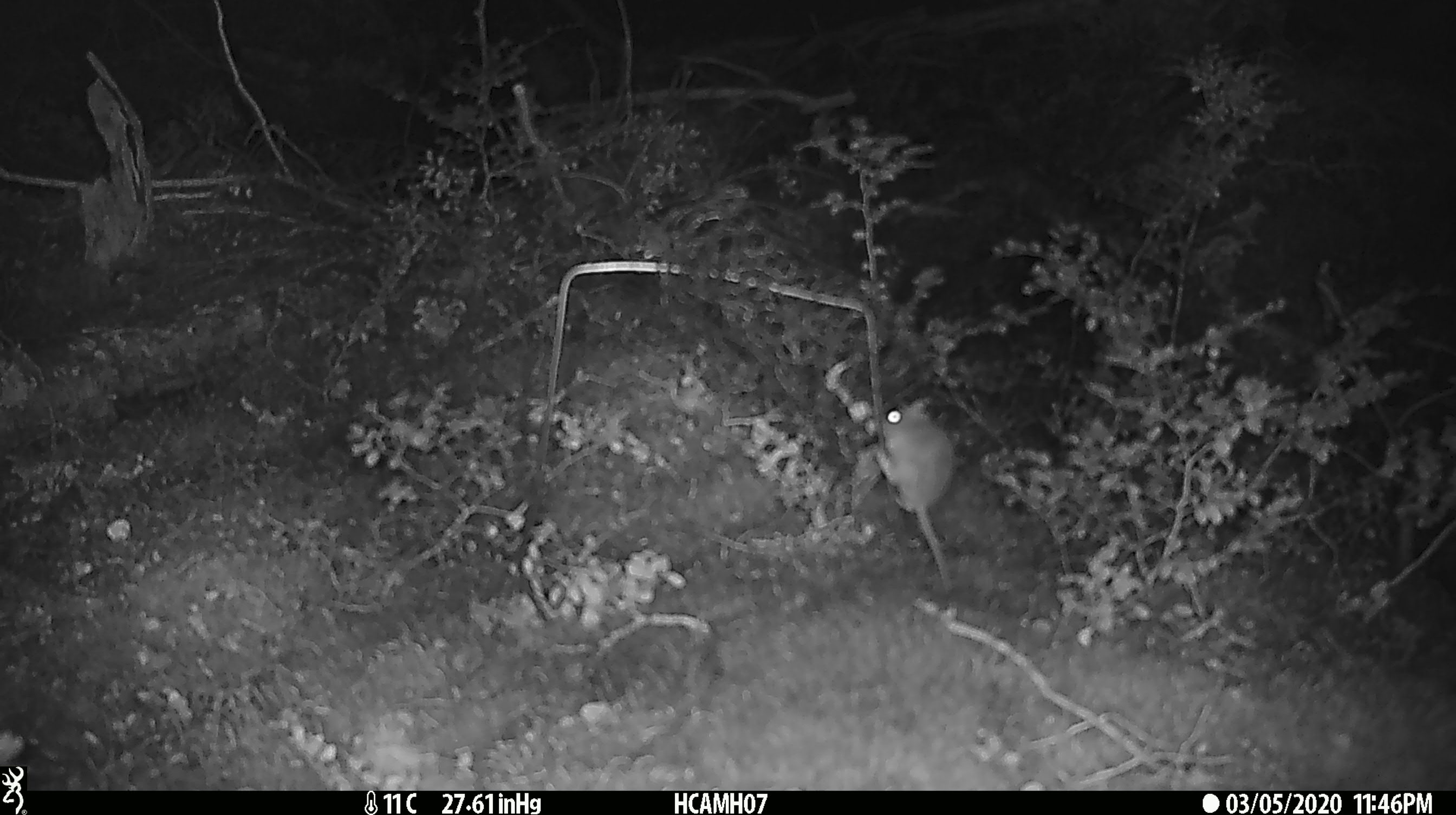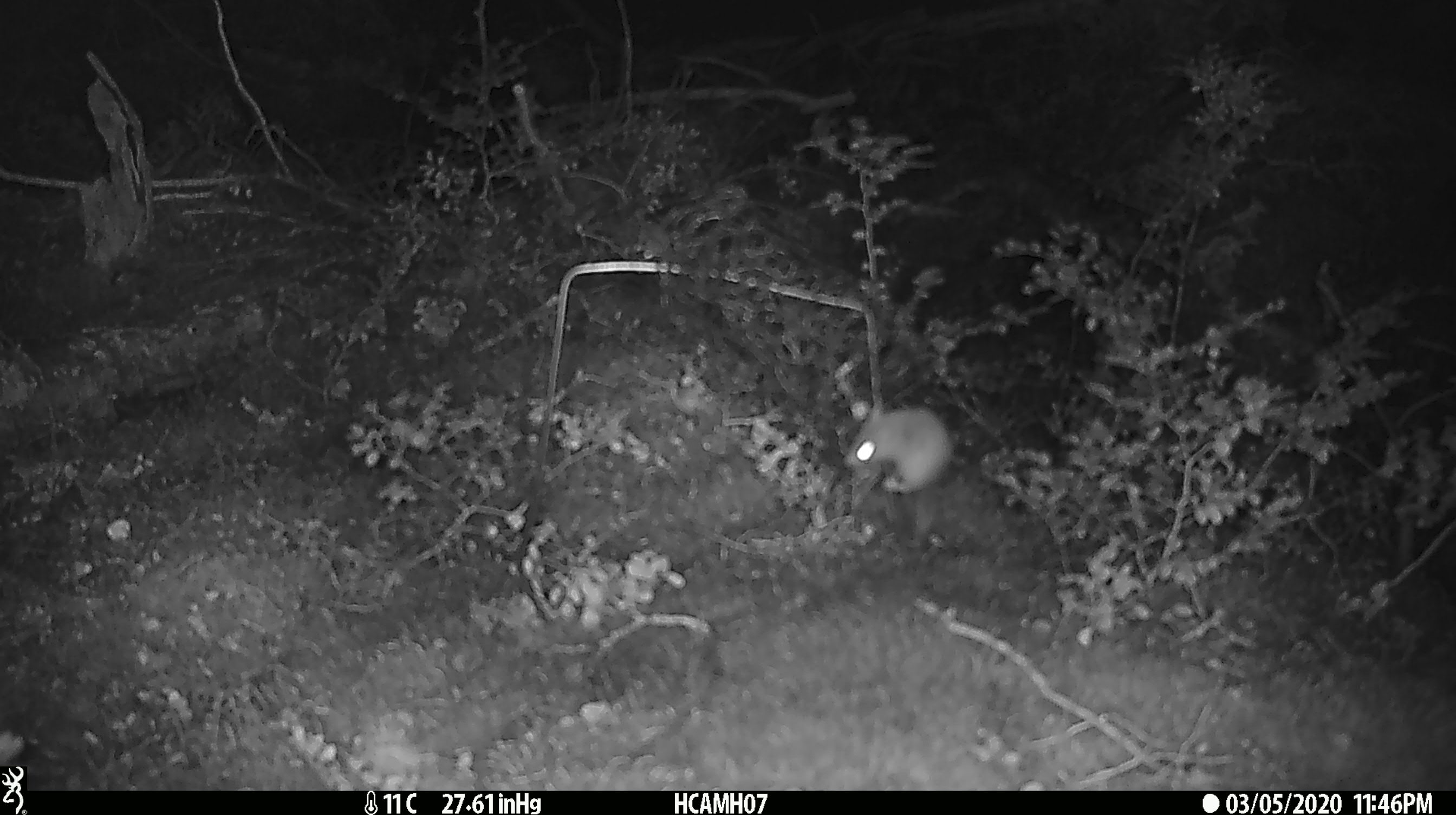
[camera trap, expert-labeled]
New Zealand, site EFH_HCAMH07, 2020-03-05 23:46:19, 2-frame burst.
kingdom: Animalia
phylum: Chordata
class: Mammalia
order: Rodentia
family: Muridae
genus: Mus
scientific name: Mus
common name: mouse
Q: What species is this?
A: Mouse (Mus).